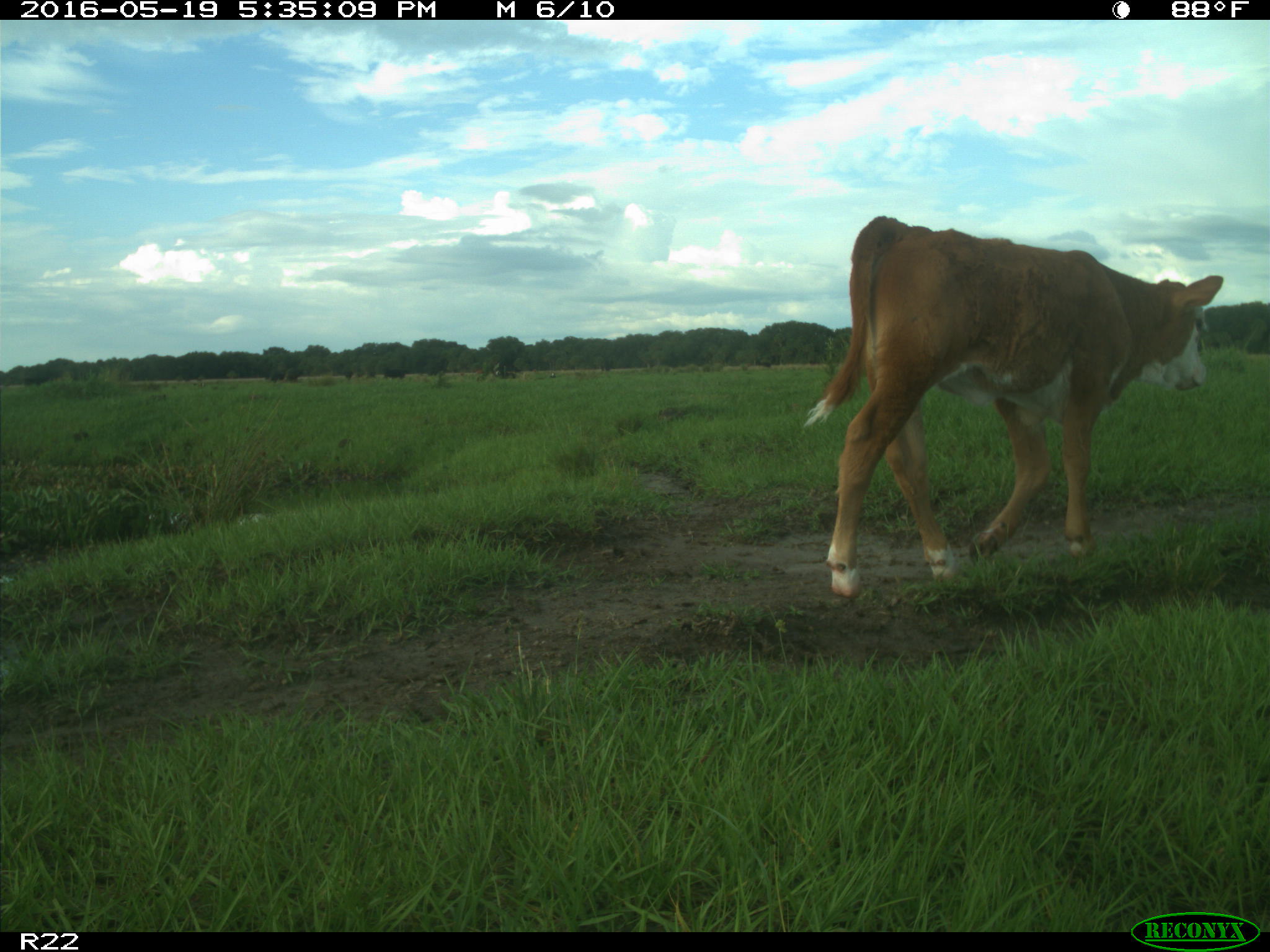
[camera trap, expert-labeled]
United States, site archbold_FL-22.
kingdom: Animalia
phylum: Chordata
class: Mammalia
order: Artiodactyla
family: Bovidae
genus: Bos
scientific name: Bos taurus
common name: domestic cow